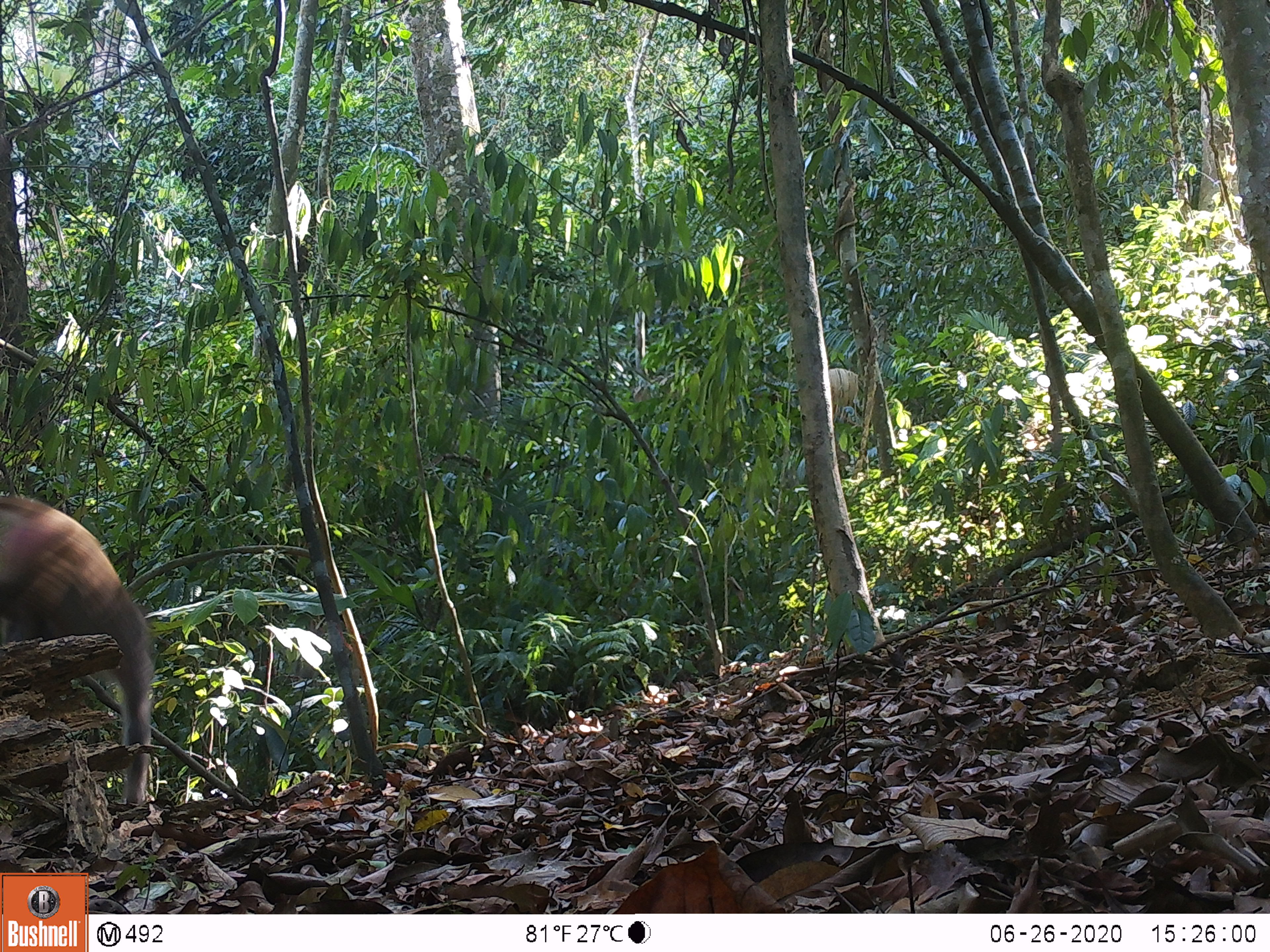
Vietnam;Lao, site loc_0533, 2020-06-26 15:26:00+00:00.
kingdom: Animalia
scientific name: Animalia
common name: animal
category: unidentified animal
Unidentified animal (animal) (Animalia). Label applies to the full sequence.